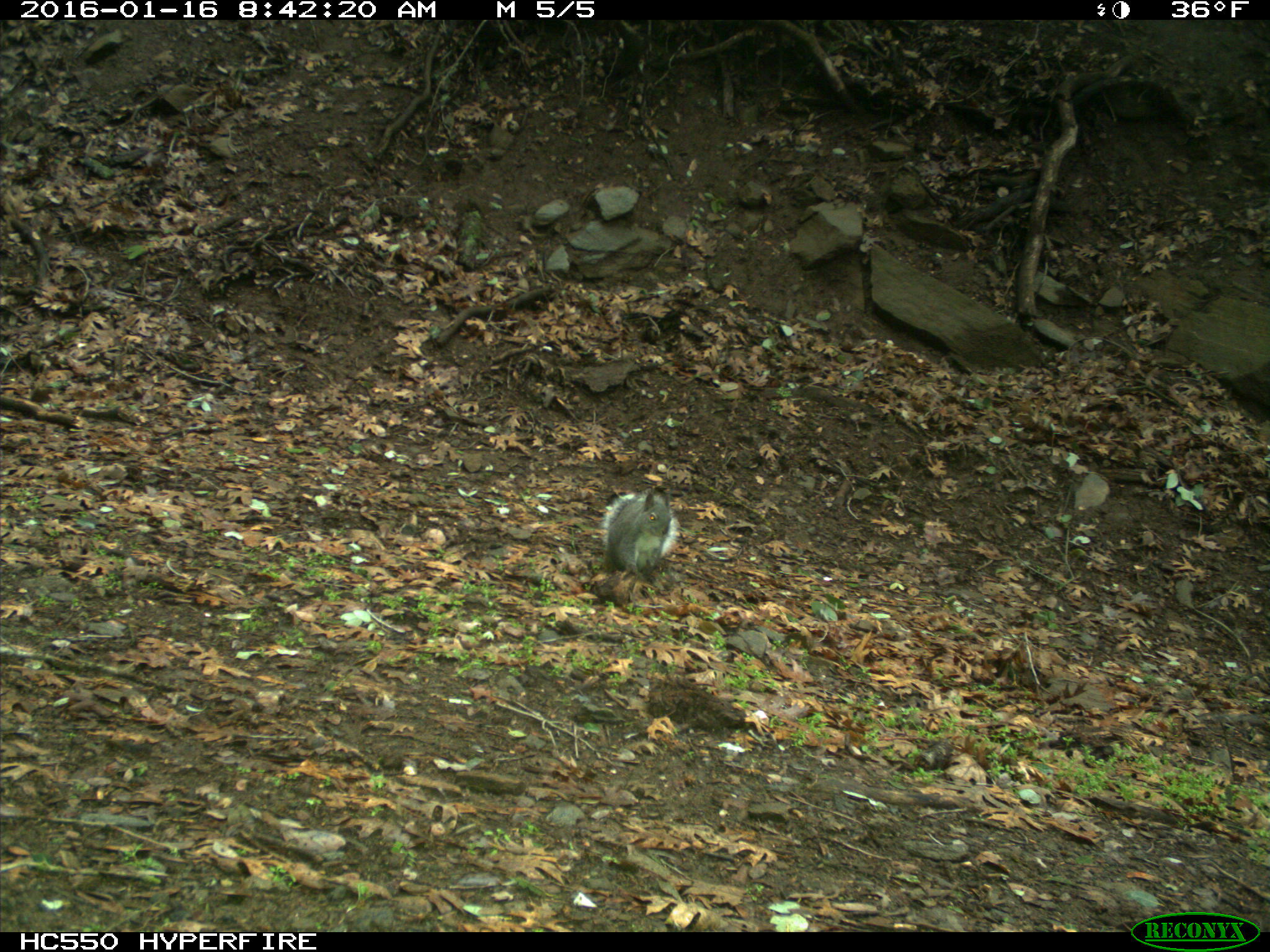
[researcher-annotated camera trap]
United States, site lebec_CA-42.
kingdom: Animalia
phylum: Chordata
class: Mammalia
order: Rodentia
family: Sciuridae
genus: Sciurus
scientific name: Sciurus carolinensis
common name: eastern gray squirrel